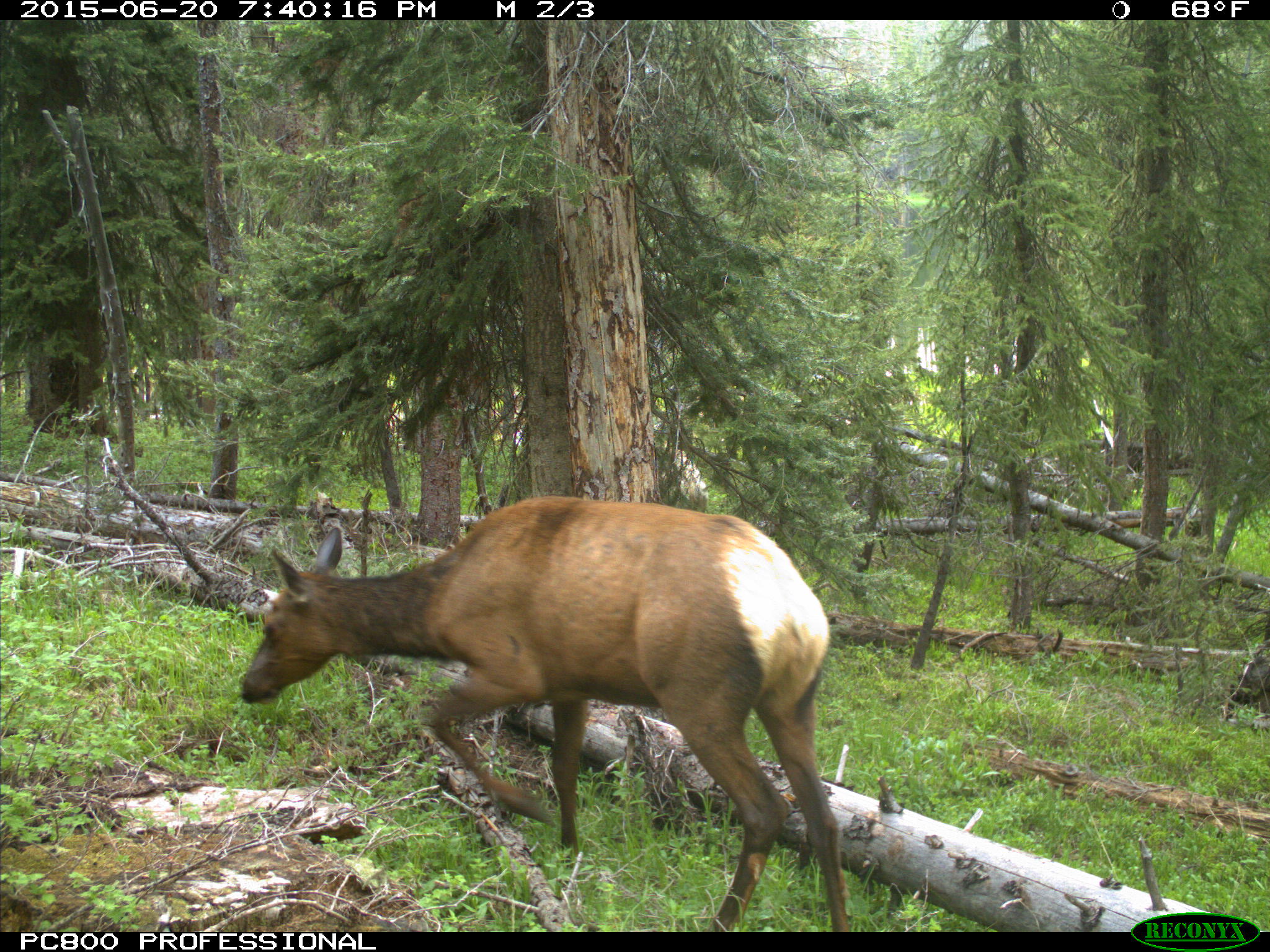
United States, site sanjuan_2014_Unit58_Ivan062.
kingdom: Animalia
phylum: Chordata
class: Mammalia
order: Artiodactyla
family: Cervidae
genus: Cervus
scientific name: Cervus elaphus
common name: red deer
Cervus elaphus (red deer).